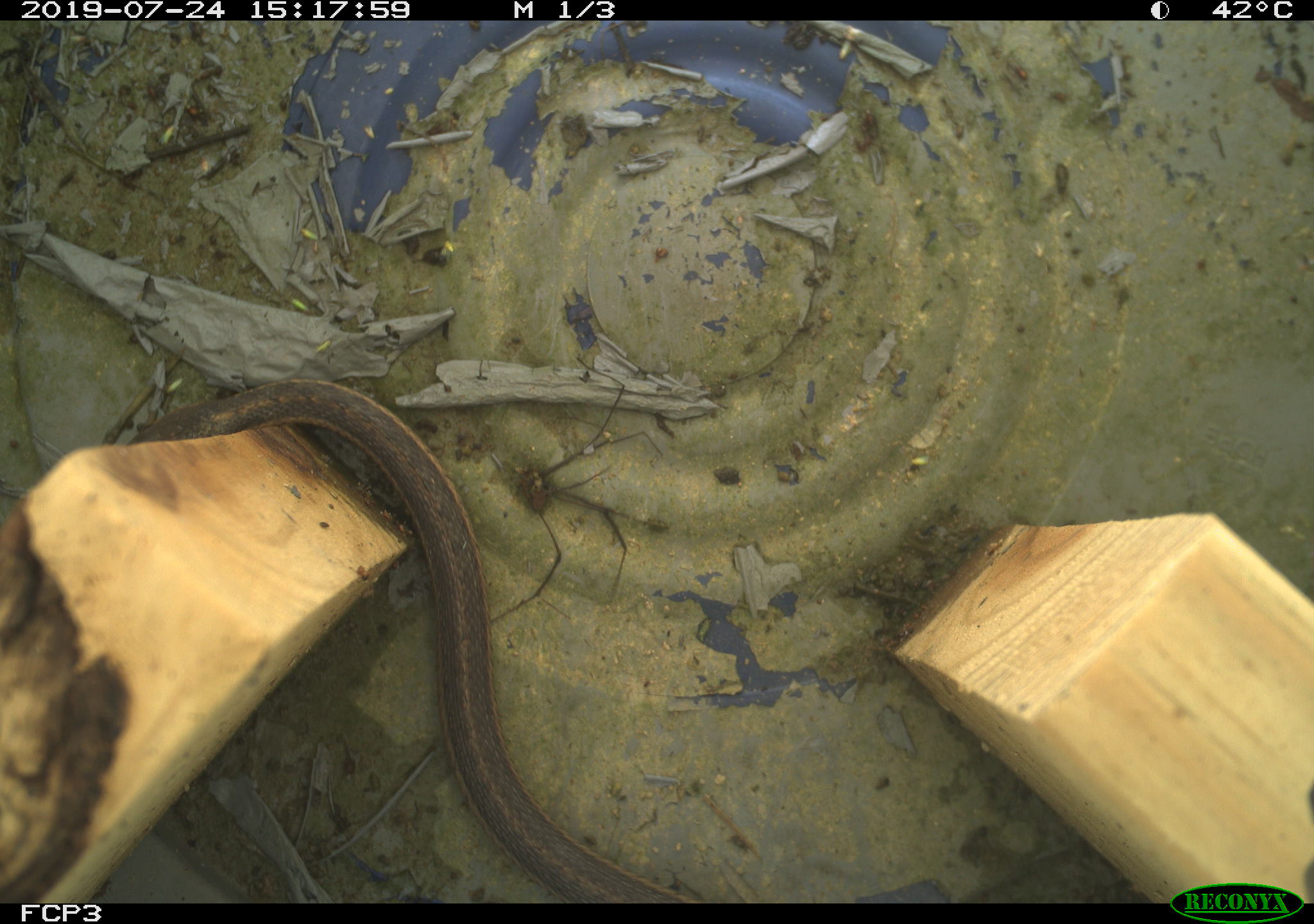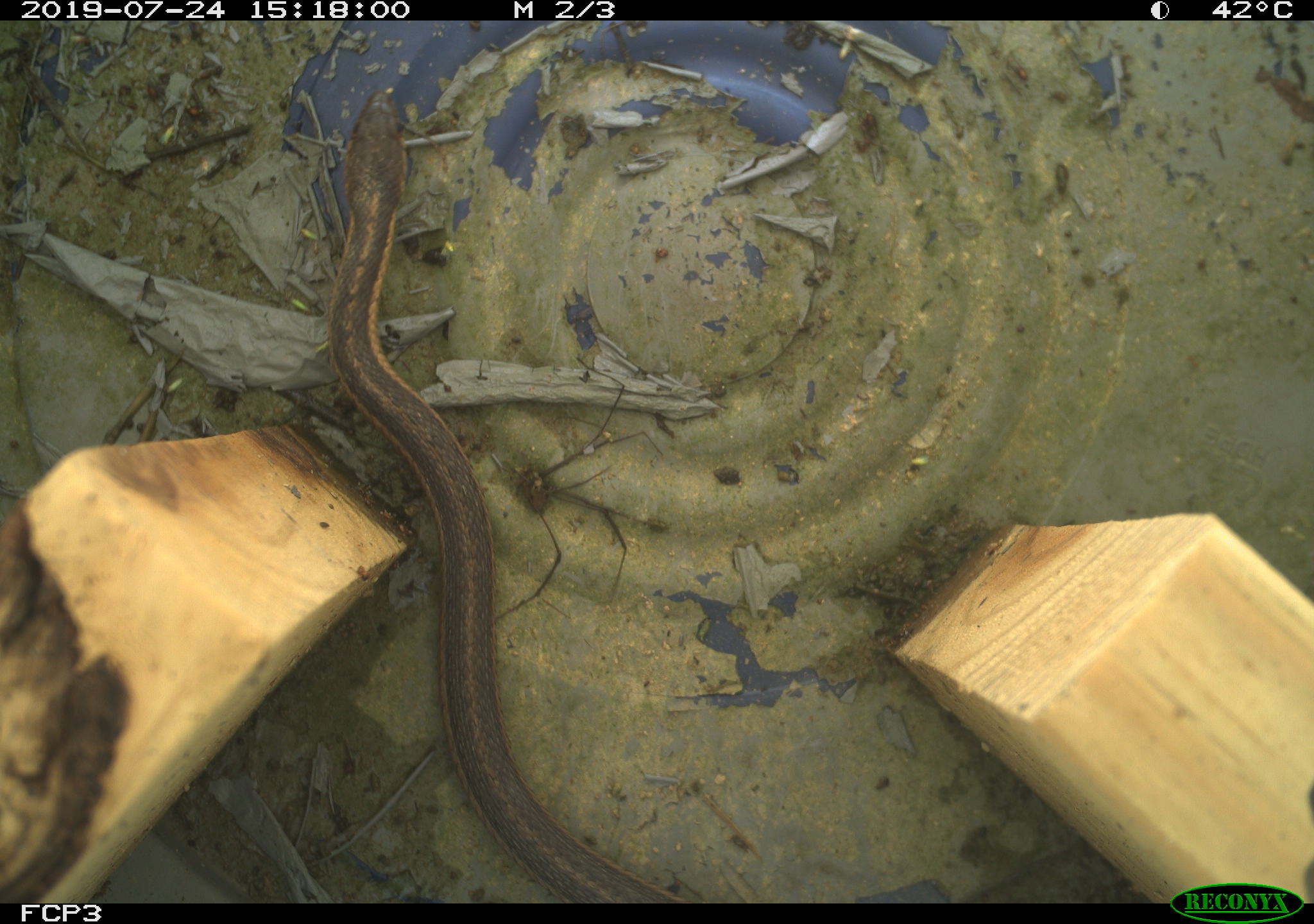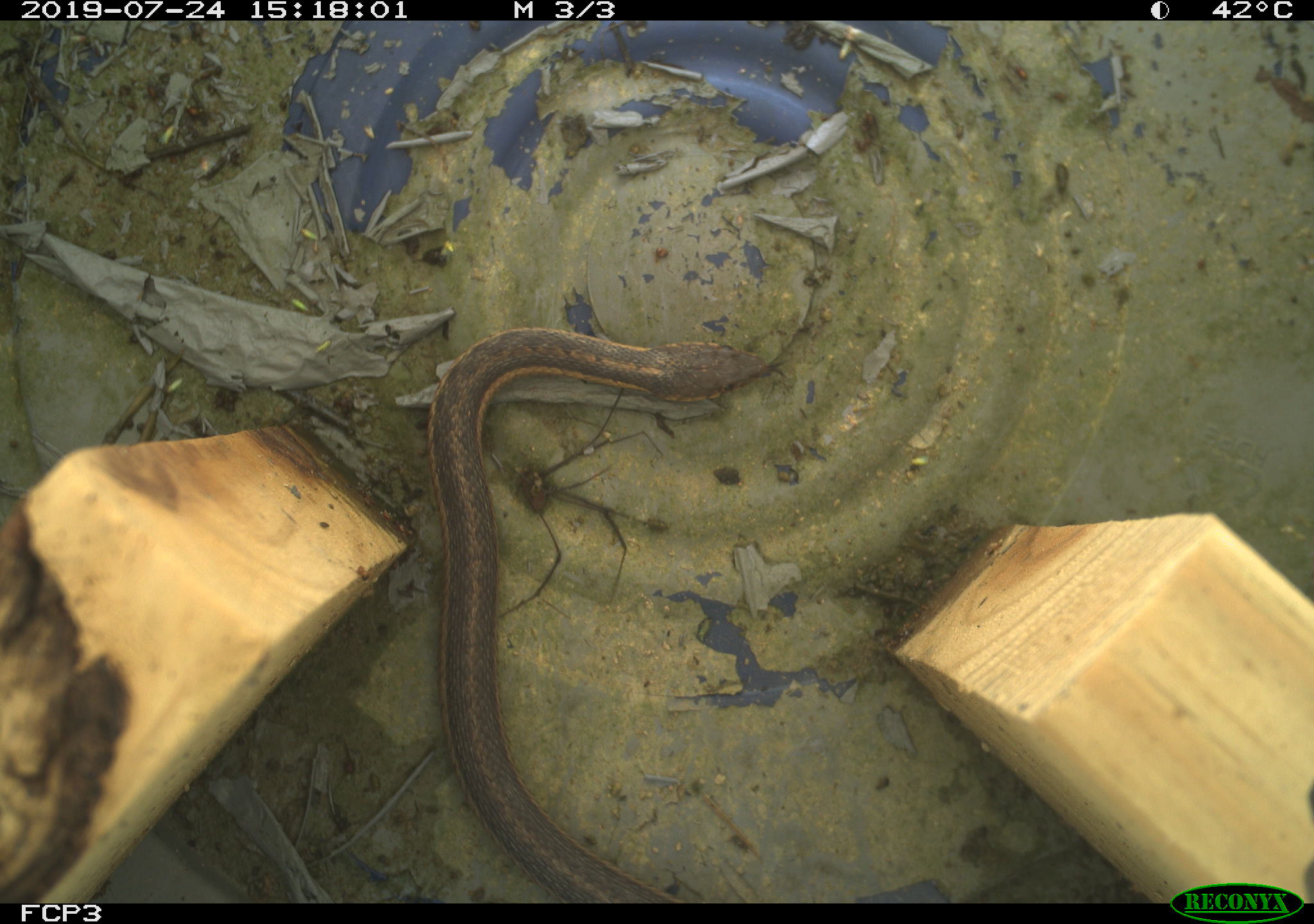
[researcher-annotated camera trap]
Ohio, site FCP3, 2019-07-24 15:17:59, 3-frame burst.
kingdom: Animalia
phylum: Chordata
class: Reptilia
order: Squamata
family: Colubridae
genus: Thamnophis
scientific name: Thamnophis sirtalis sirtalis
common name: eastern gartersnake